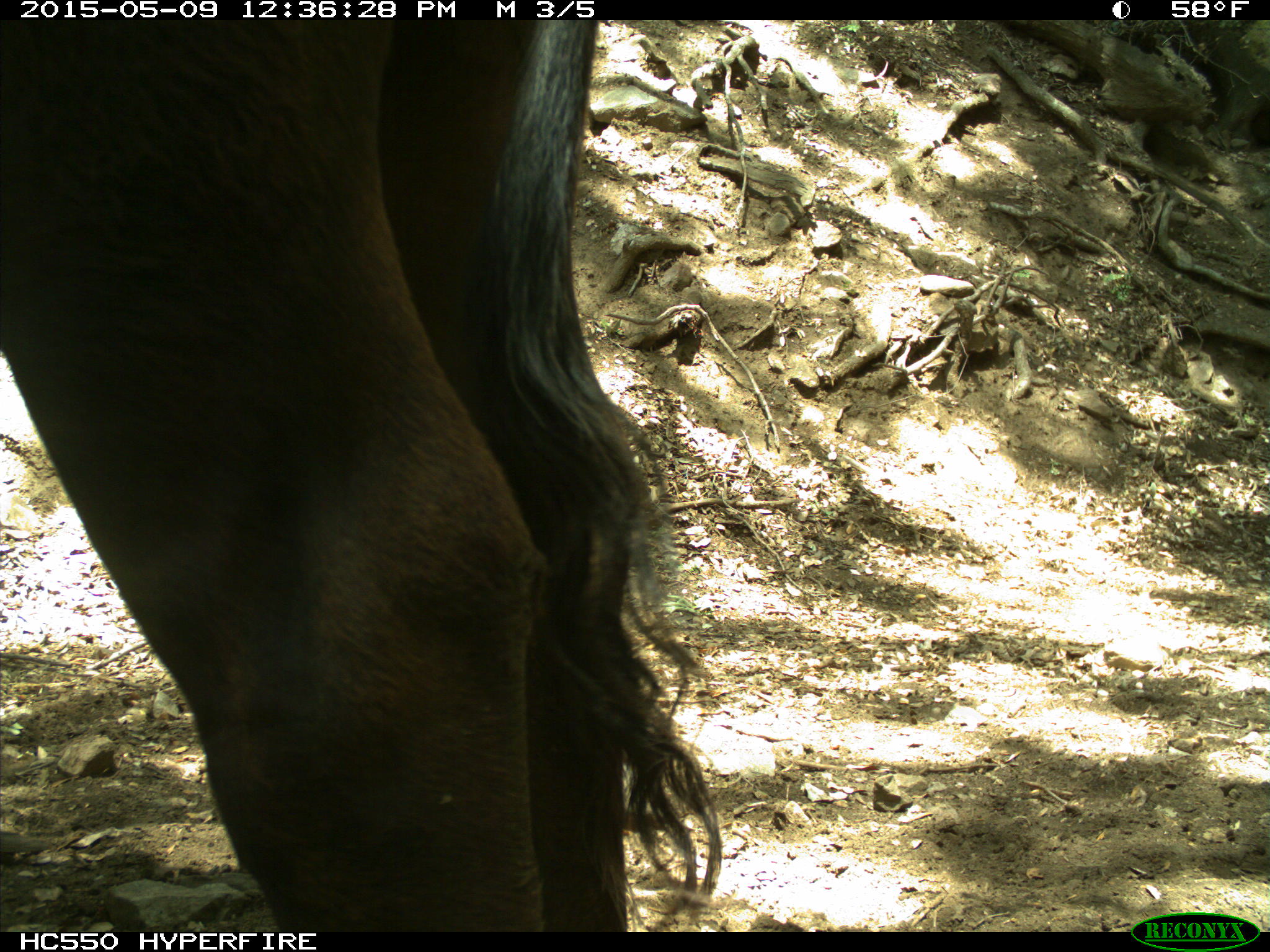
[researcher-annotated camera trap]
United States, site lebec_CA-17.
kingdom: Animalia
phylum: Chordata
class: Mammalia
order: Artiodactyla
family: Bovidae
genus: Bos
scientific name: Bos taurus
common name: domestic cow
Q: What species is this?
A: Bos taurus (domestic cow).